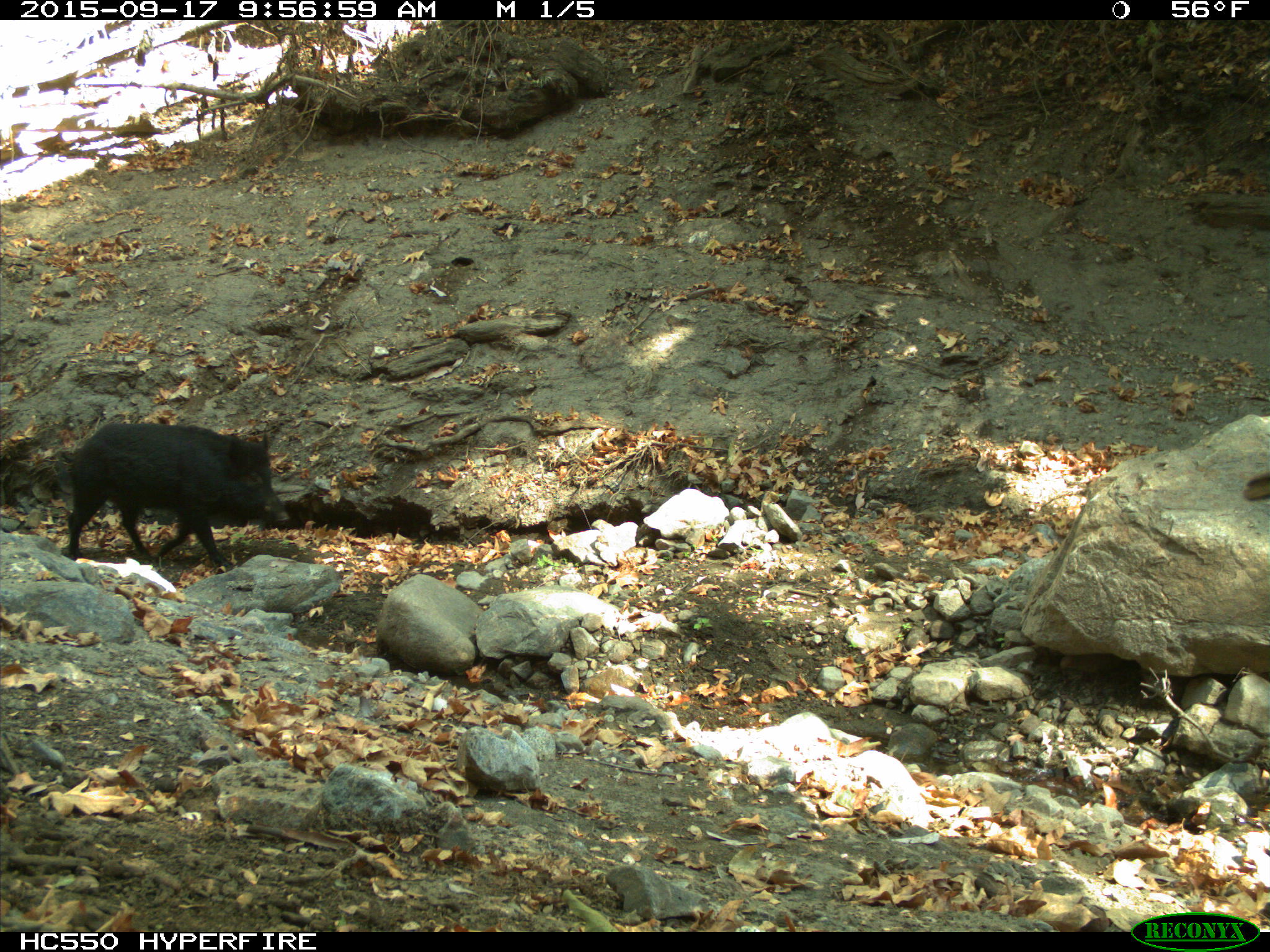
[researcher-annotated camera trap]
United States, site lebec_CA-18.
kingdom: Animalia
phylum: Chordata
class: Mammalia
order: Artiodactyla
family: Suidae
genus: Sus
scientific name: Sus scrofa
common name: wild boar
Sus scrofa (wild boar).